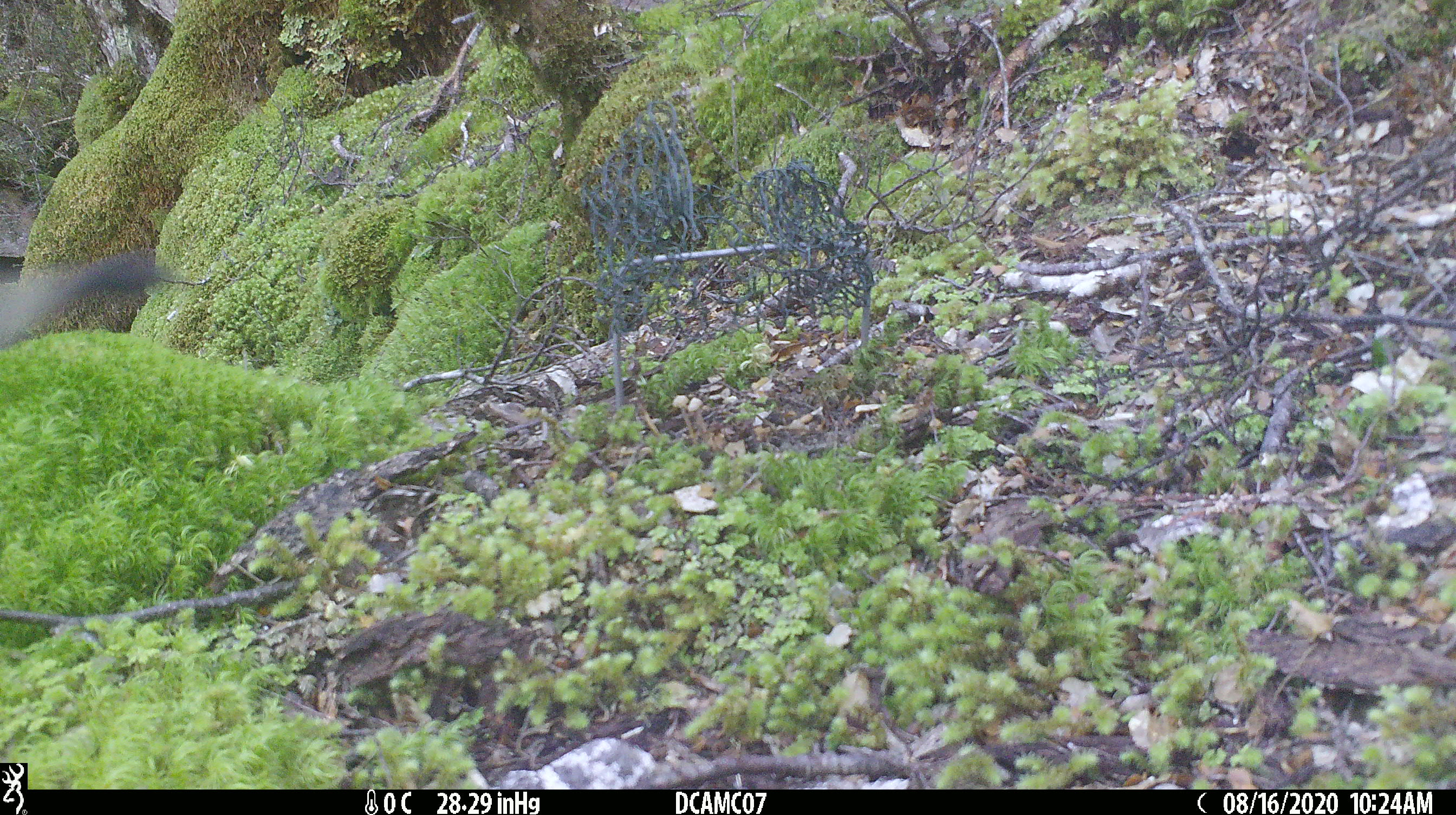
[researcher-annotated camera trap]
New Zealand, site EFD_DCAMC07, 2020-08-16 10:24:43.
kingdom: Animalia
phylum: Chordata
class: Mammalia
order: Carnivora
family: Mustelidae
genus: Mustela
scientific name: Mustela erminea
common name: stoat